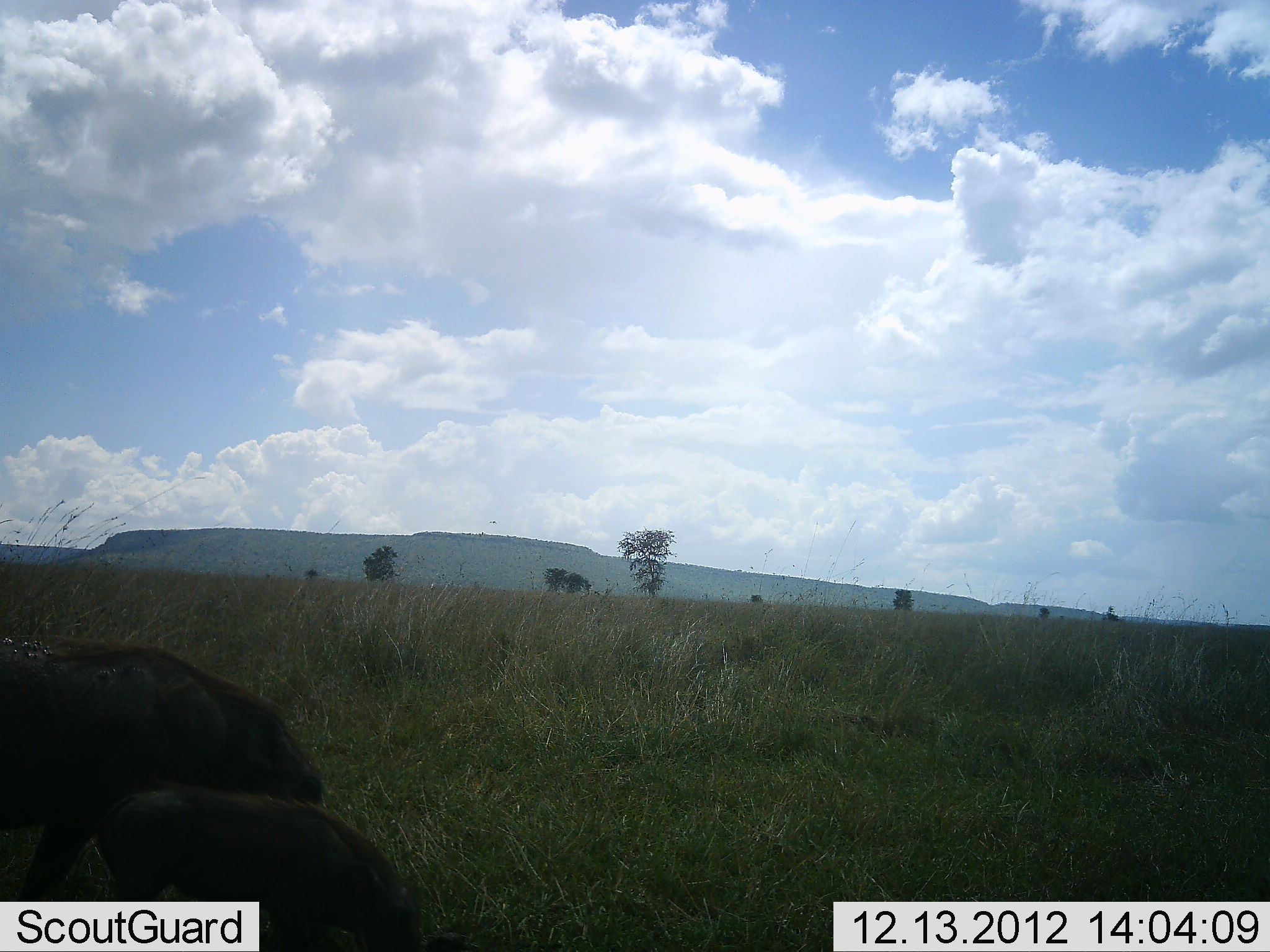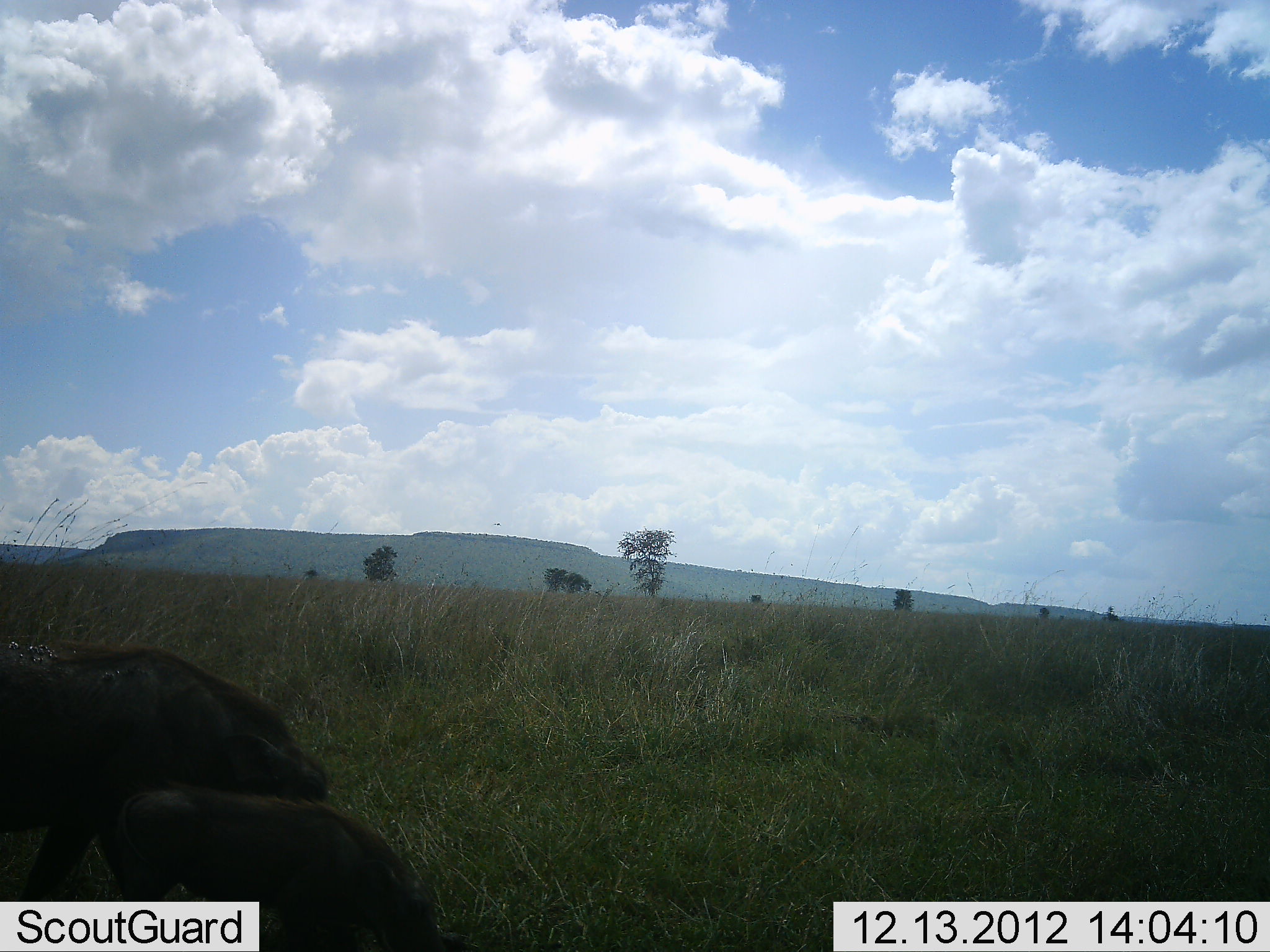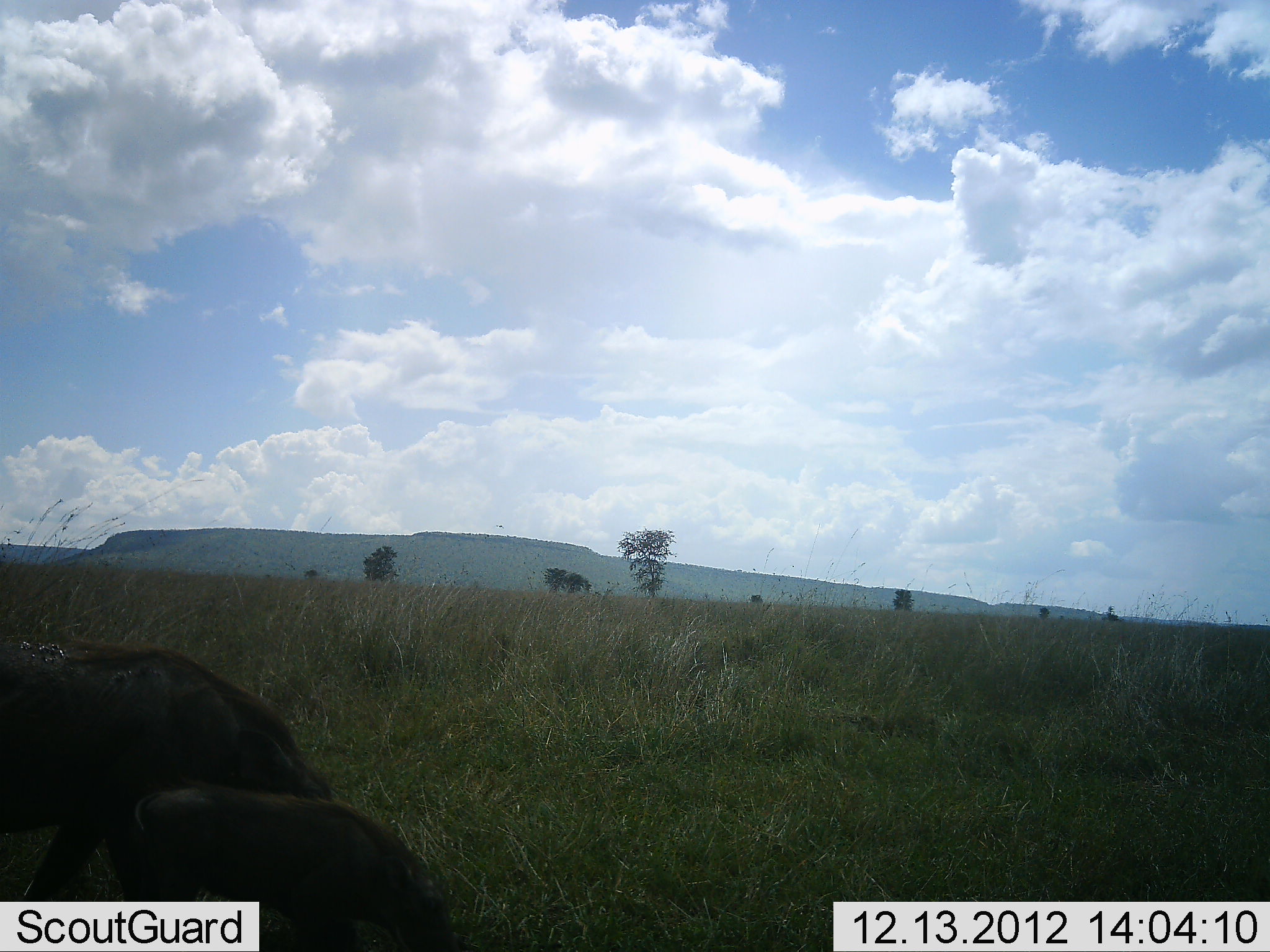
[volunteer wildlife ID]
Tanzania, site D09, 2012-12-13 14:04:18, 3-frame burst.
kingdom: Animalia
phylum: Chordata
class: Mammalia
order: Artiodactyla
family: Suidae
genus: Phacochoerus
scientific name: Phacochoerus africanus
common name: warthog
Warthog (Phacochoerus africanus), count 2. Behavior (volunteer vote fractions): standing 20%, resting 0%, moving 10%, interacting 0%. Young present (vote fraction): 80%. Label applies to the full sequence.